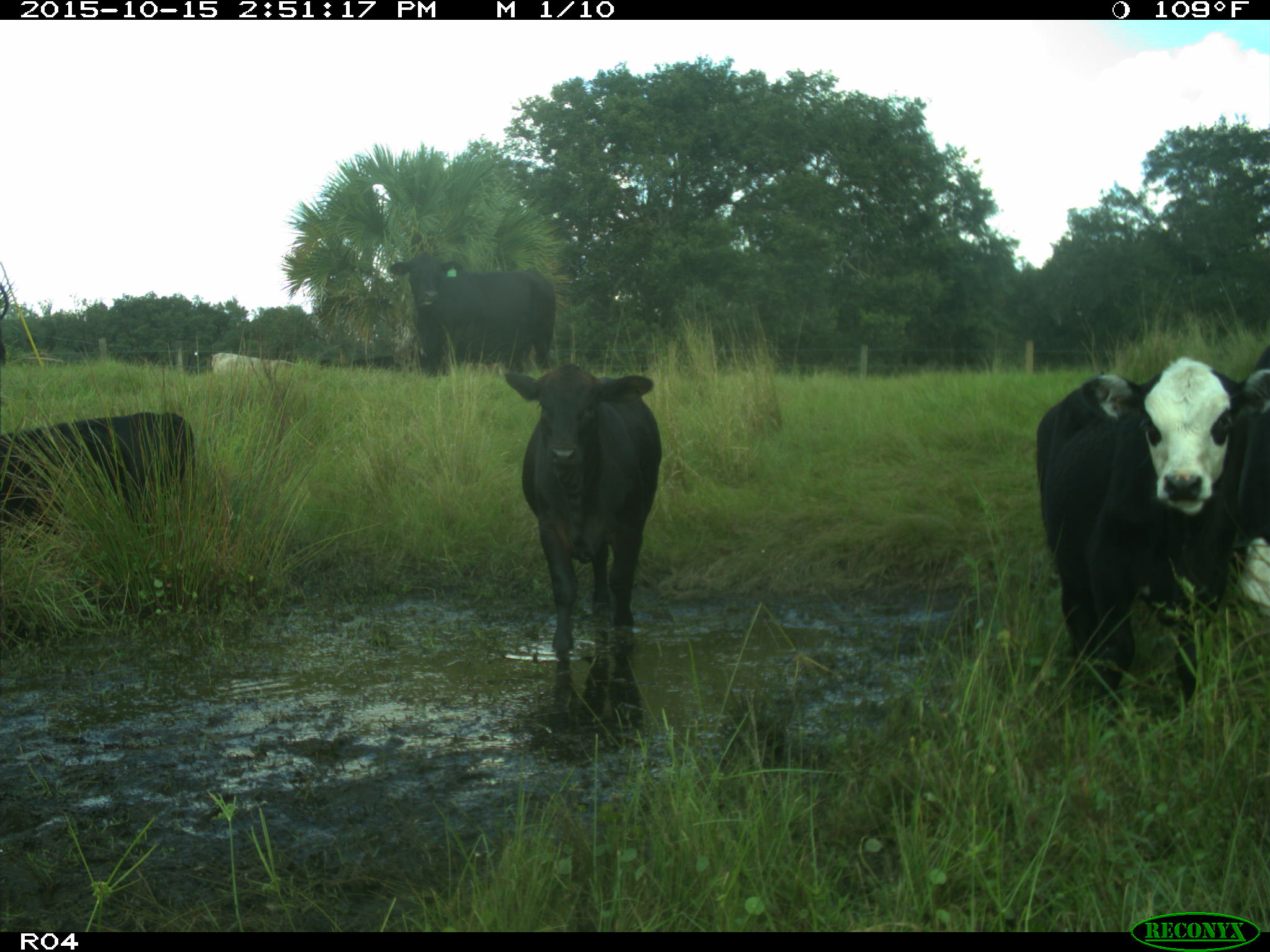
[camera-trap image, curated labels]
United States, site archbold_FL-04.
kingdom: Animalia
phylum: Chordata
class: Mammalia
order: Artiodactyla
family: Bovidae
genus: Bos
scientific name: Bos taurus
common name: domestic cow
Bos taurus (domestic cow).